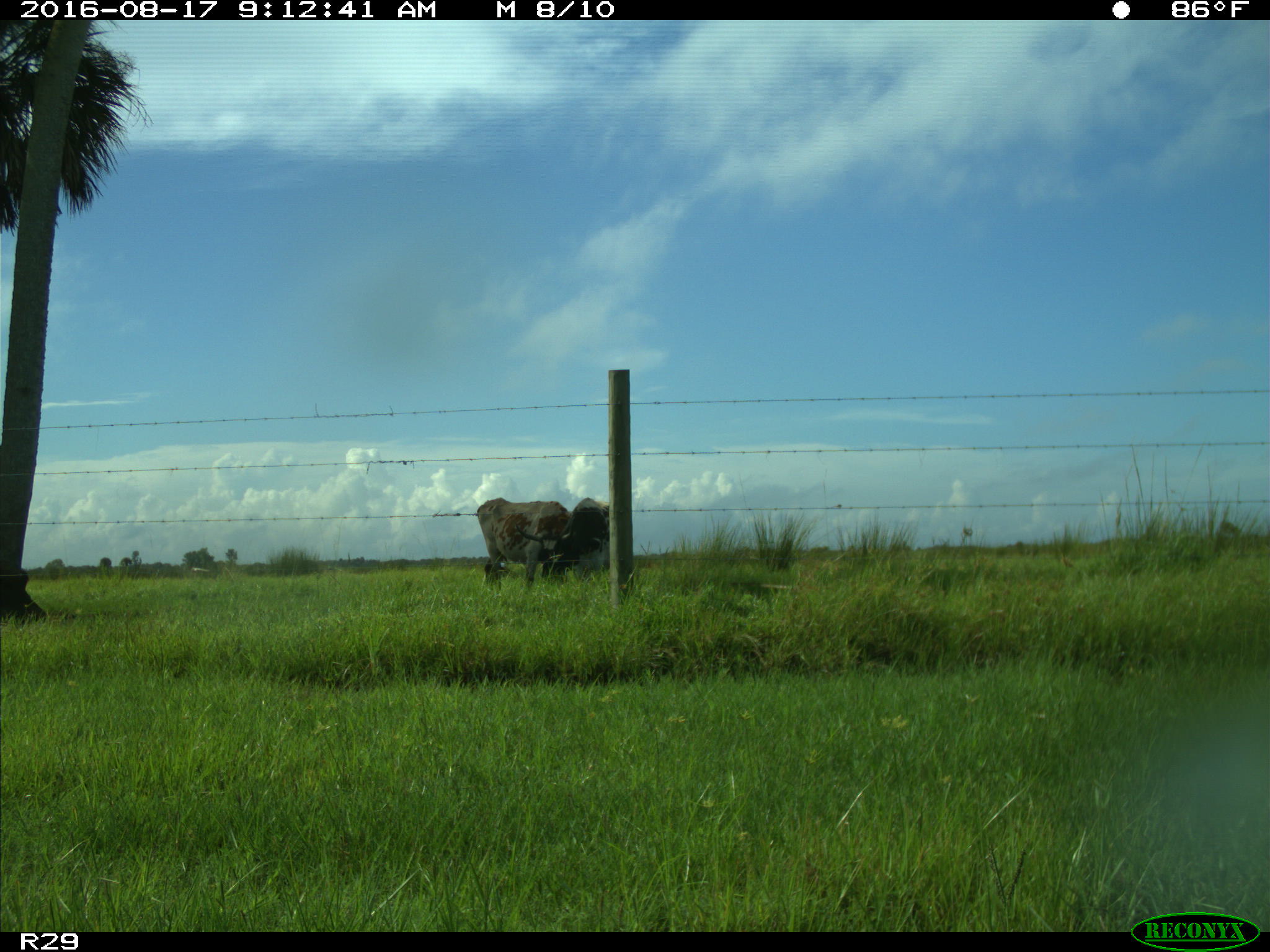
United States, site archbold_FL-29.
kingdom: Animalia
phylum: Chordata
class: Mammalia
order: Artiodactyla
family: Bovidae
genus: Bos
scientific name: Bos taurus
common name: domestic cow